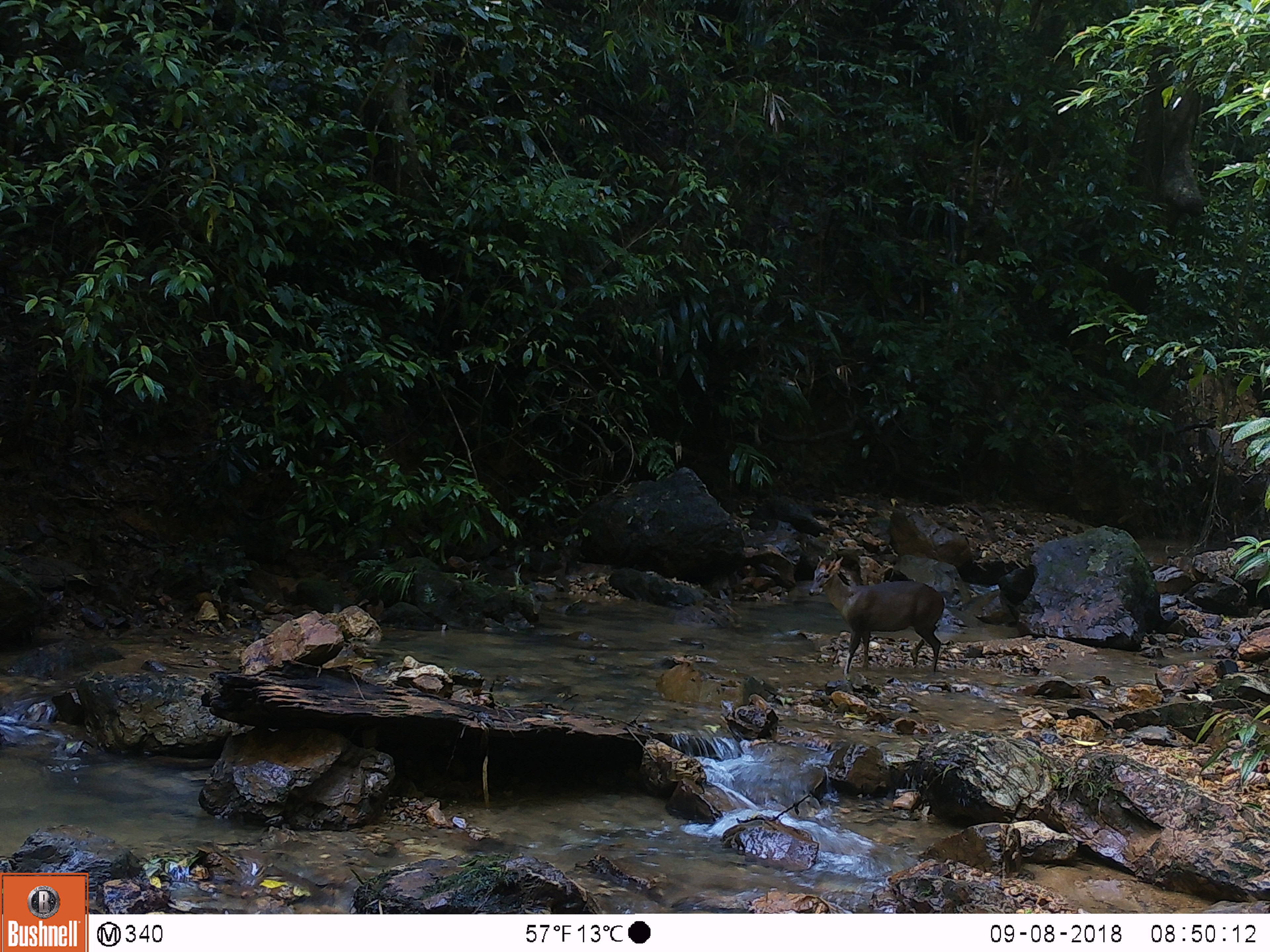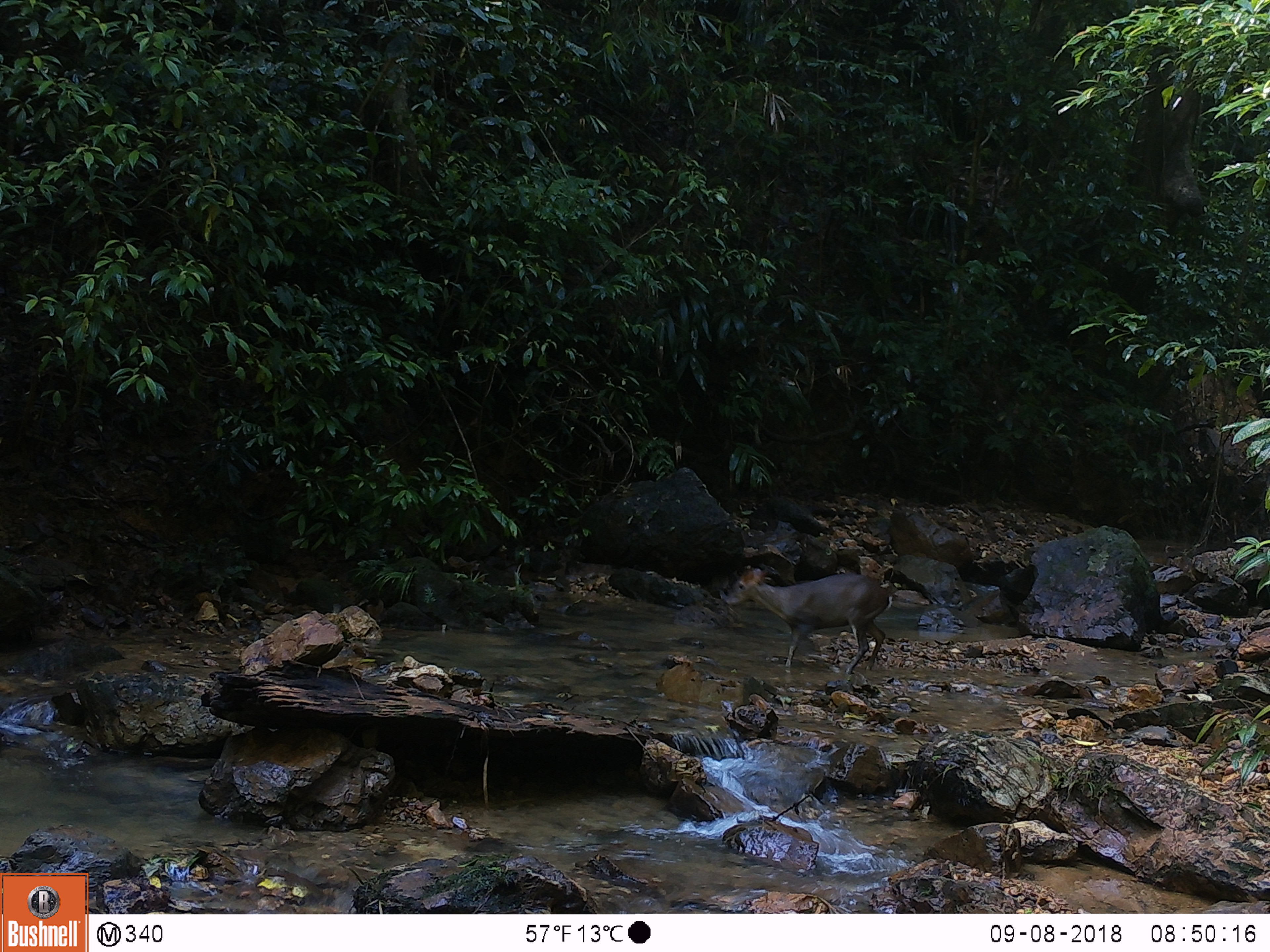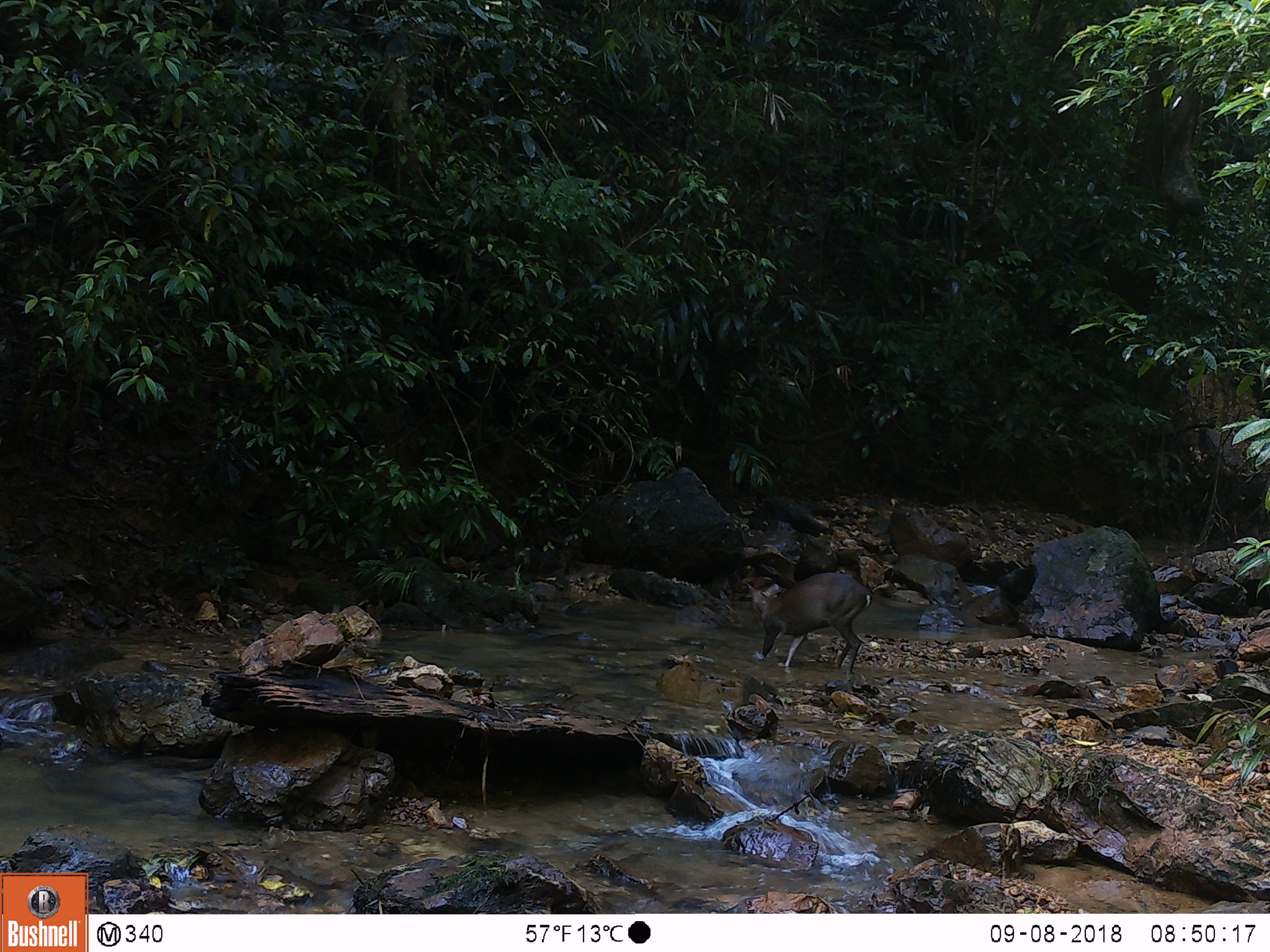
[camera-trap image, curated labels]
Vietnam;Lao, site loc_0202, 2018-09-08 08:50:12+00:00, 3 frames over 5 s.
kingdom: Animalia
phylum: Chordata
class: Mammalia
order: Artiodactyla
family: Cervidae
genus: Muntiacus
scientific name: Muntiacus rooseveltorum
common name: roosevelt's muntjac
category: roosevelts muntjac group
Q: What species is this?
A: Roosevelts muntjac group (roosevelt's muntjac) (Muntiacus rooseveltorum).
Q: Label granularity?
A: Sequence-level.